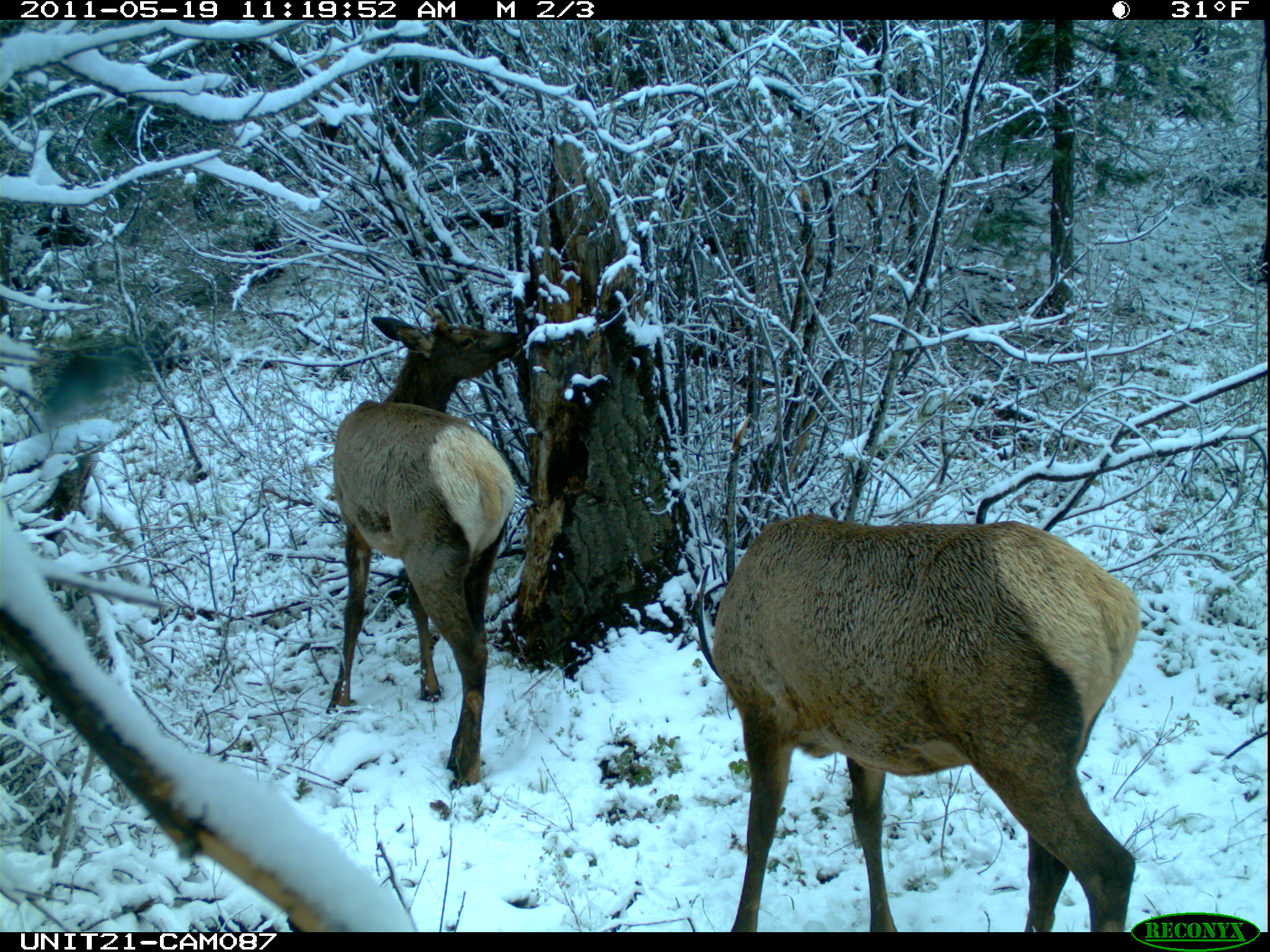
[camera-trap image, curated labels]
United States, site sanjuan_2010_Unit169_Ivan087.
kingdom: Animalia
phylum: Chordata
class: Mammalia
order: Artiodactyla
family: Cervidae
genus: Cervus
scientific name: Cervus elaphus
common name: red deer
Cervus elaphus (red deer).